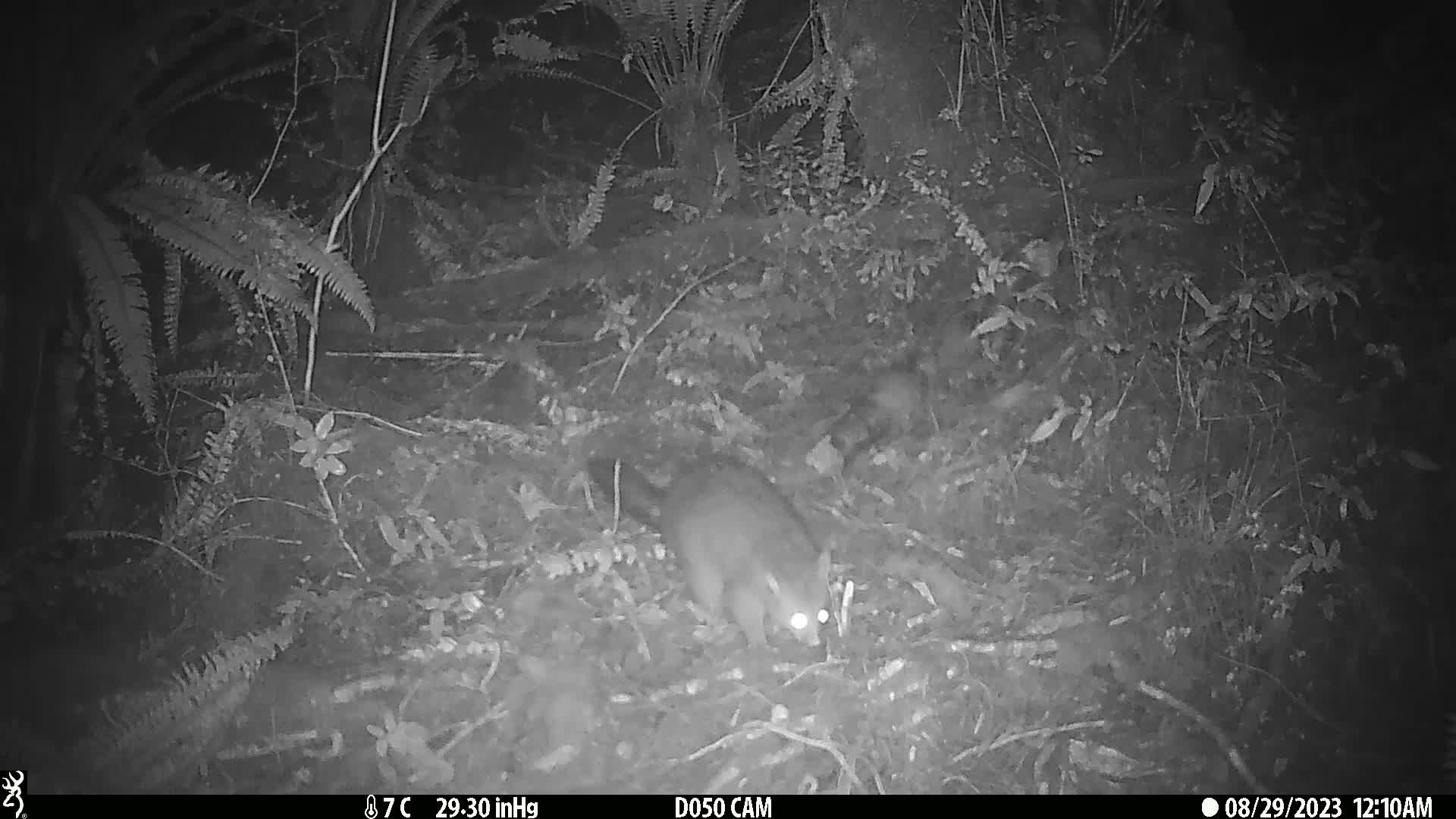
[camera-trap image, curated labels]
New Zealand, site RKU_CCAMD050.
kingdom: Animalia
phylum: Chordata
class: Mammalia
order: Diprotodontia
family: Phalangeridae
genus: Trichosurus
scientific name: Trichosurus vulpecula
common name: common brushtail possum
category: possum